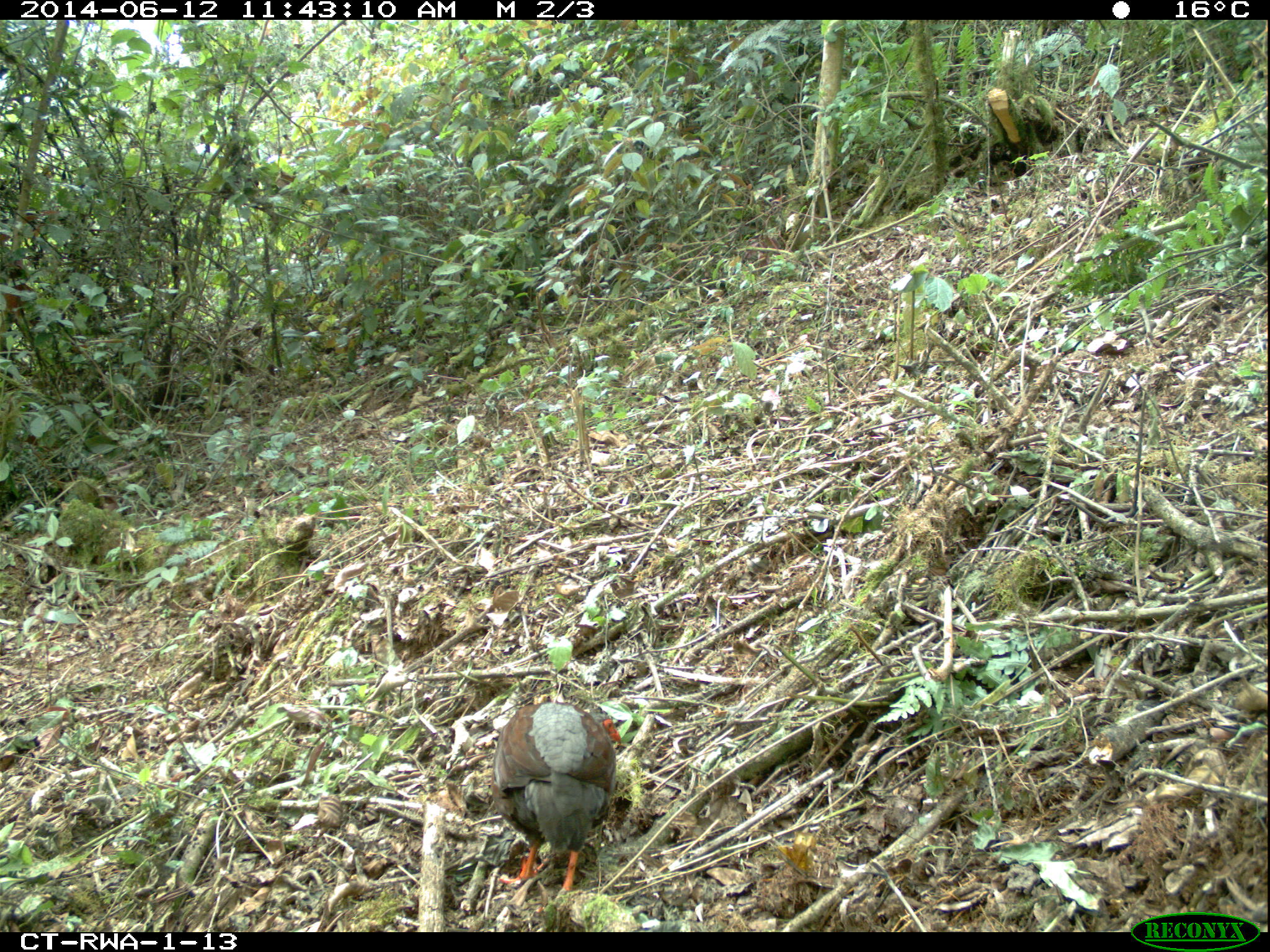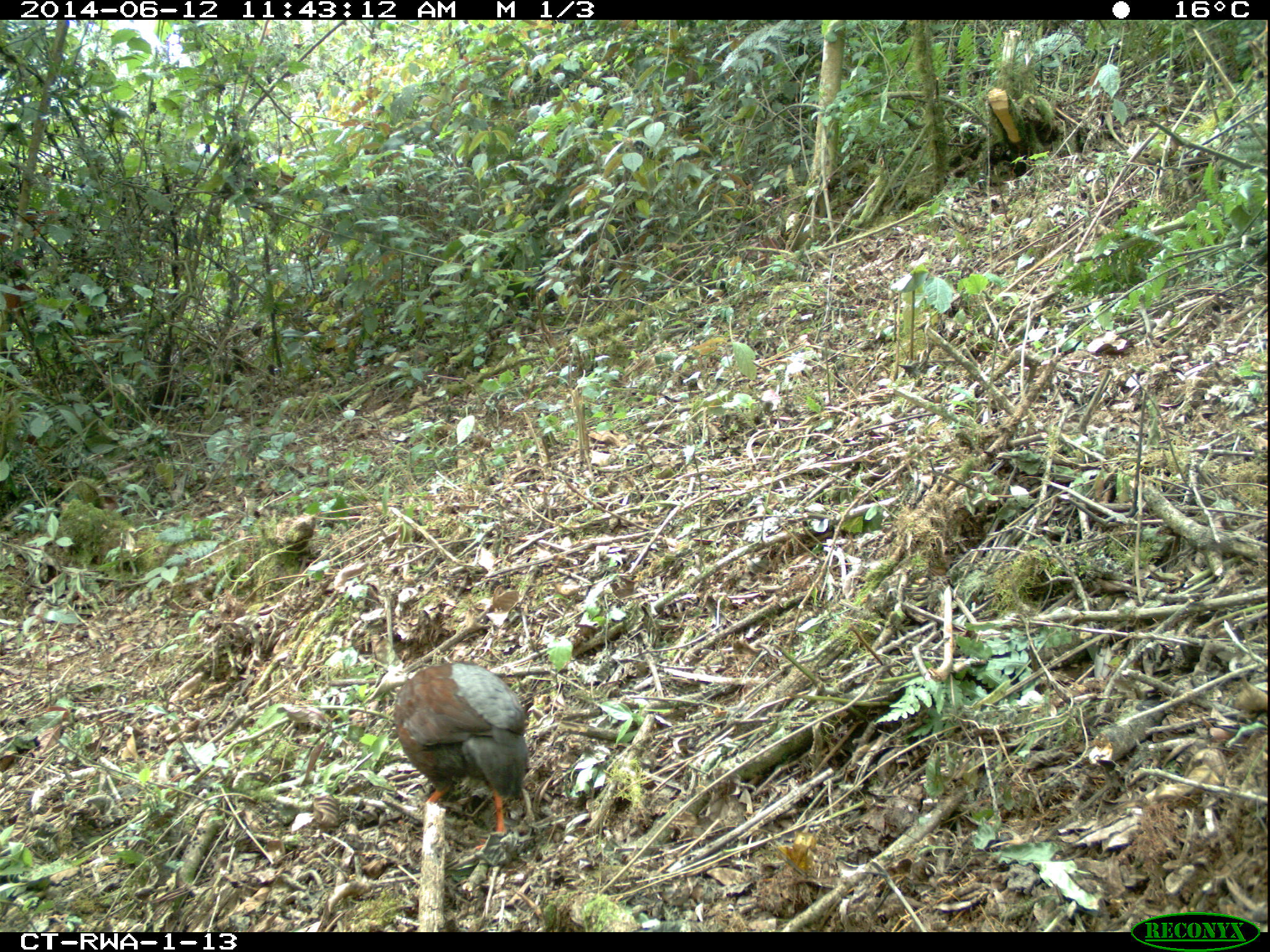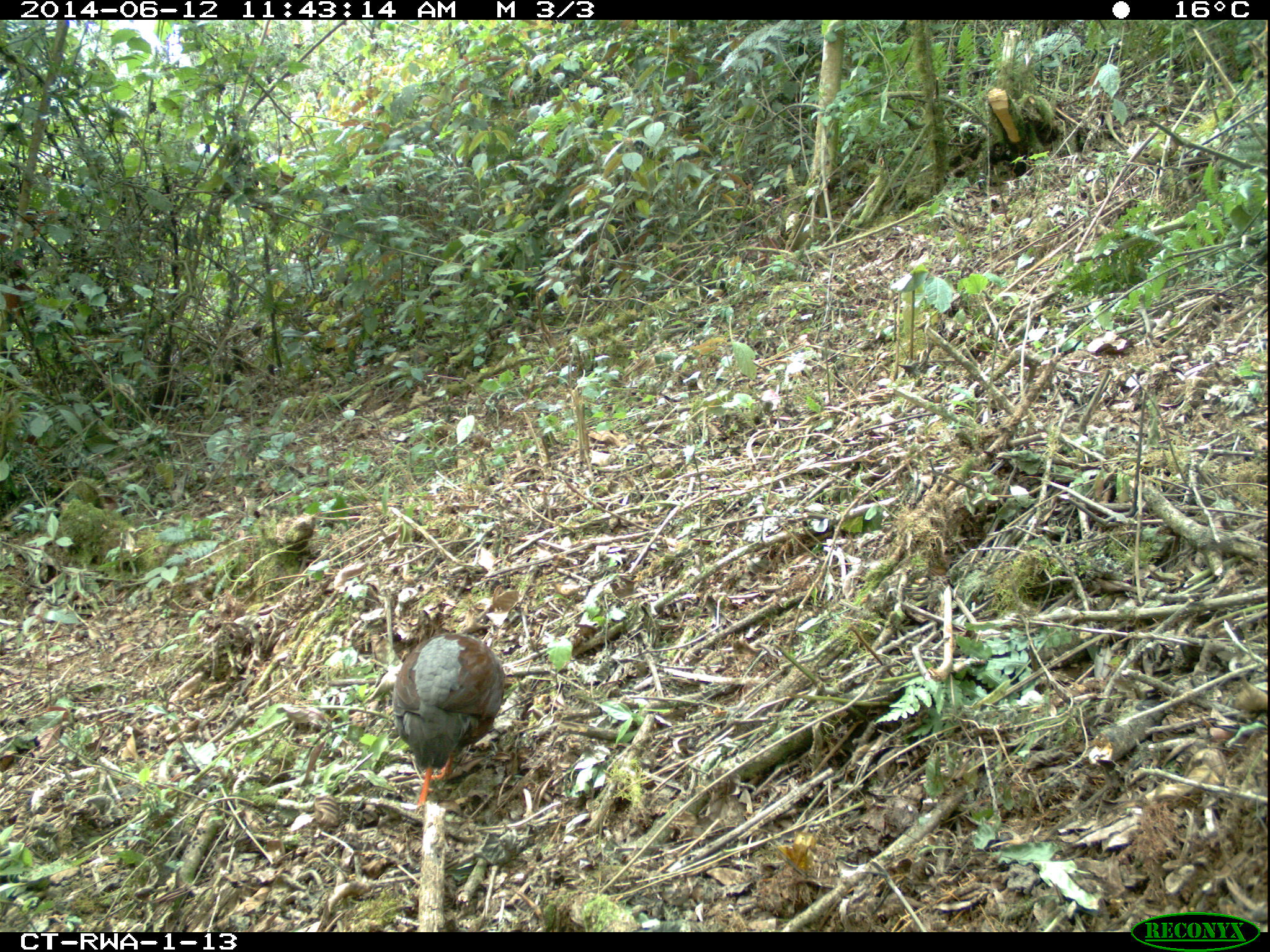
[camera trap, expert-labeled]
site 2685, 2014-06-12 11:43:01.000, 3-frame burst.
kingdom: Animalia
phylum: Chordata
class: Aves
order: Galliformes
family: Phasianidae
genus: Pternistis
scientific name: Pternistis nobilis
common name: handsome francolin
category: francolinus nobilis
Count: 1.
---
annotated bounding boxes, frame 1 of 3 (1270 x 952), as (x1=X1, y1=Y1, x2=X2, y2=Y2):
francolinus nobilis: (x1=490, y1=703, x2=616, y2=892)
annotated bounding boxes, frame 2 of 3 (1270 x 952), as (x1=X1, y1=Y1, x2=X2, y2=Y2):
francolinus nobilis: (x1=393, y1=662, x2=530, y2=851)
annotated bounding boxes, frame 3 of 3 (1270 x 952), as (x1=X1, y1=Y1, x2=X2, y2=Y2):
francolinus nobilis: (x1=390, y1=630, x2=507, y2=809)